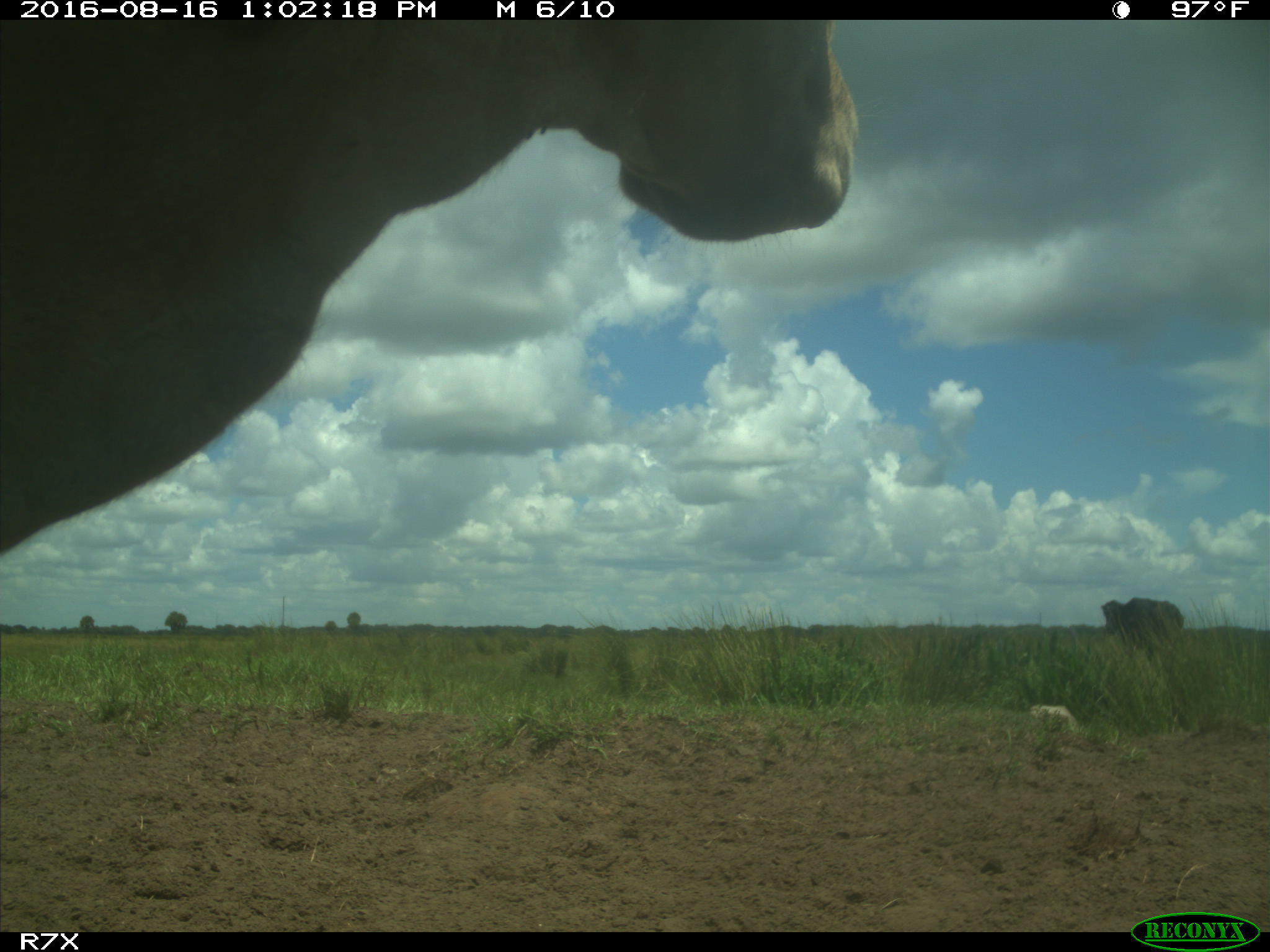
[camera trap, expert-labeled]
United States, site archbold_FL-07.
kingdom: Animalia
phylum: Chordata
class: Mammalia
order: Artiodactyla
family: Bovidae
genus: Bos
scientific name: Bos taurus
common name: domestic cow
Bos taurus (domestic cow).